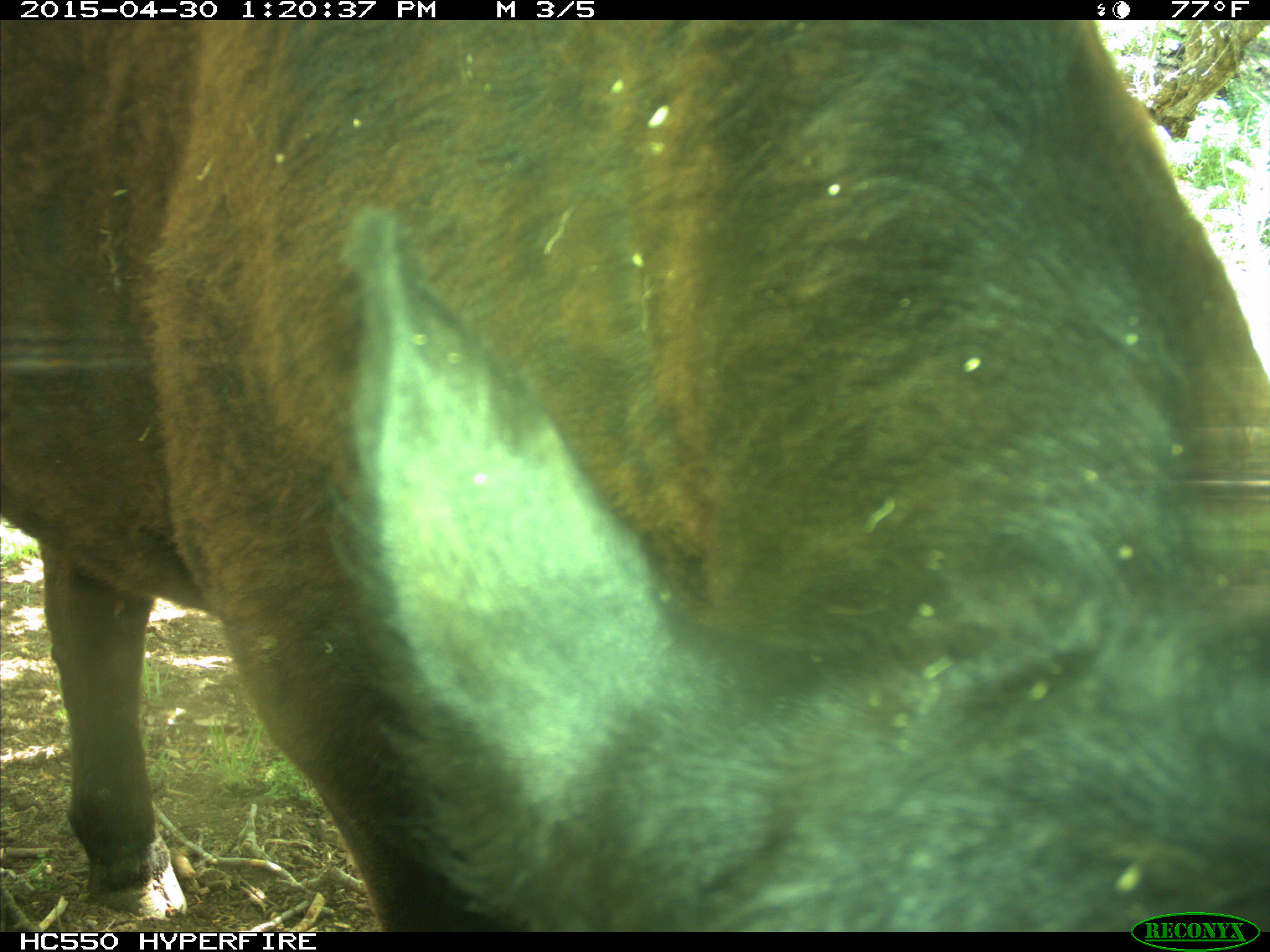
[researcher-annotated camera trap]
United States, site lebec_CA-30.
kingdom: Animalia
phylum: Chordata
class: Mammalia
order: Artiodactyla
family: Bovidae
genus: Bos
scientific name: Bos taurus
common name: domestic cow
Bos taurus (domestic cow).